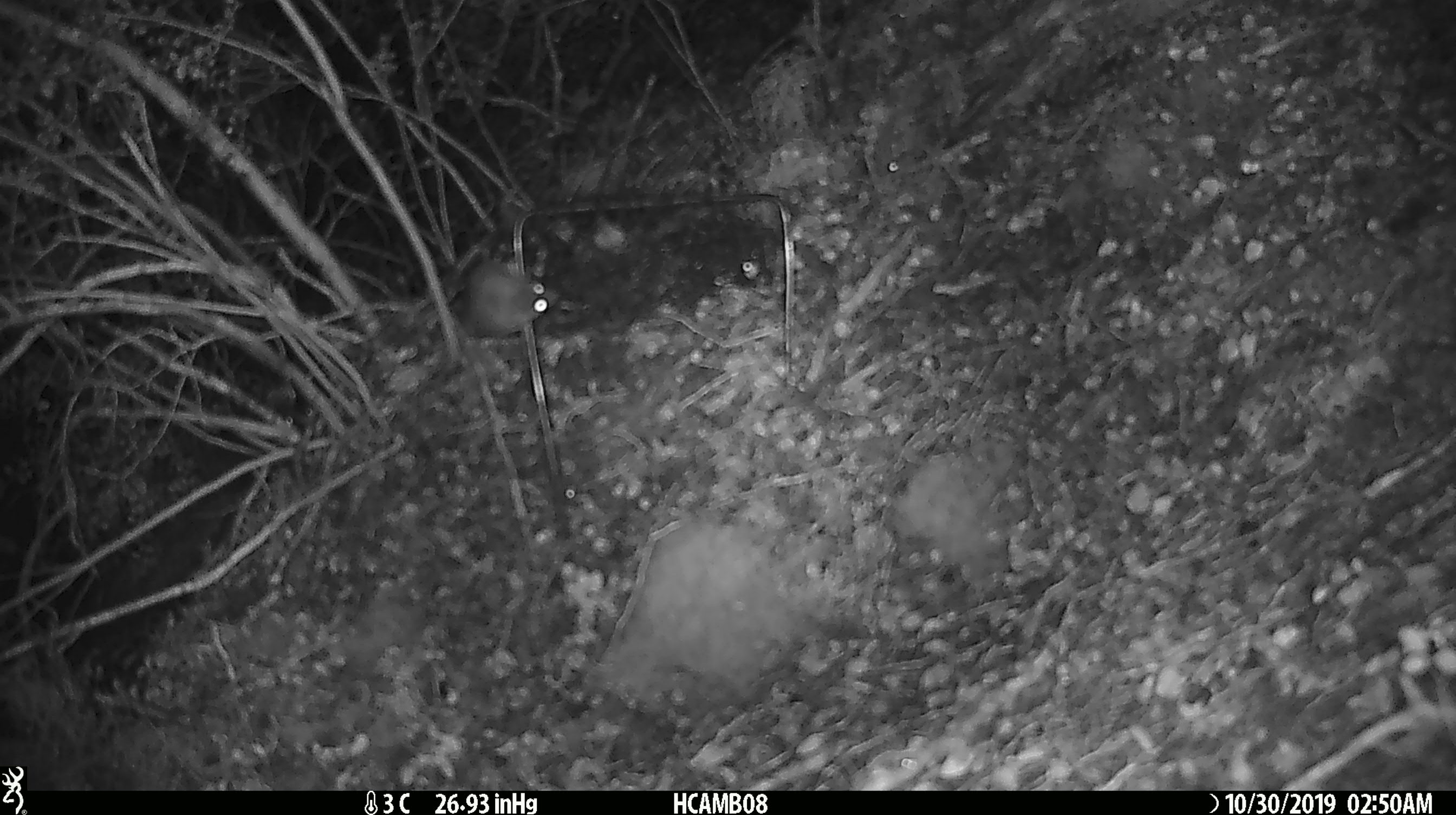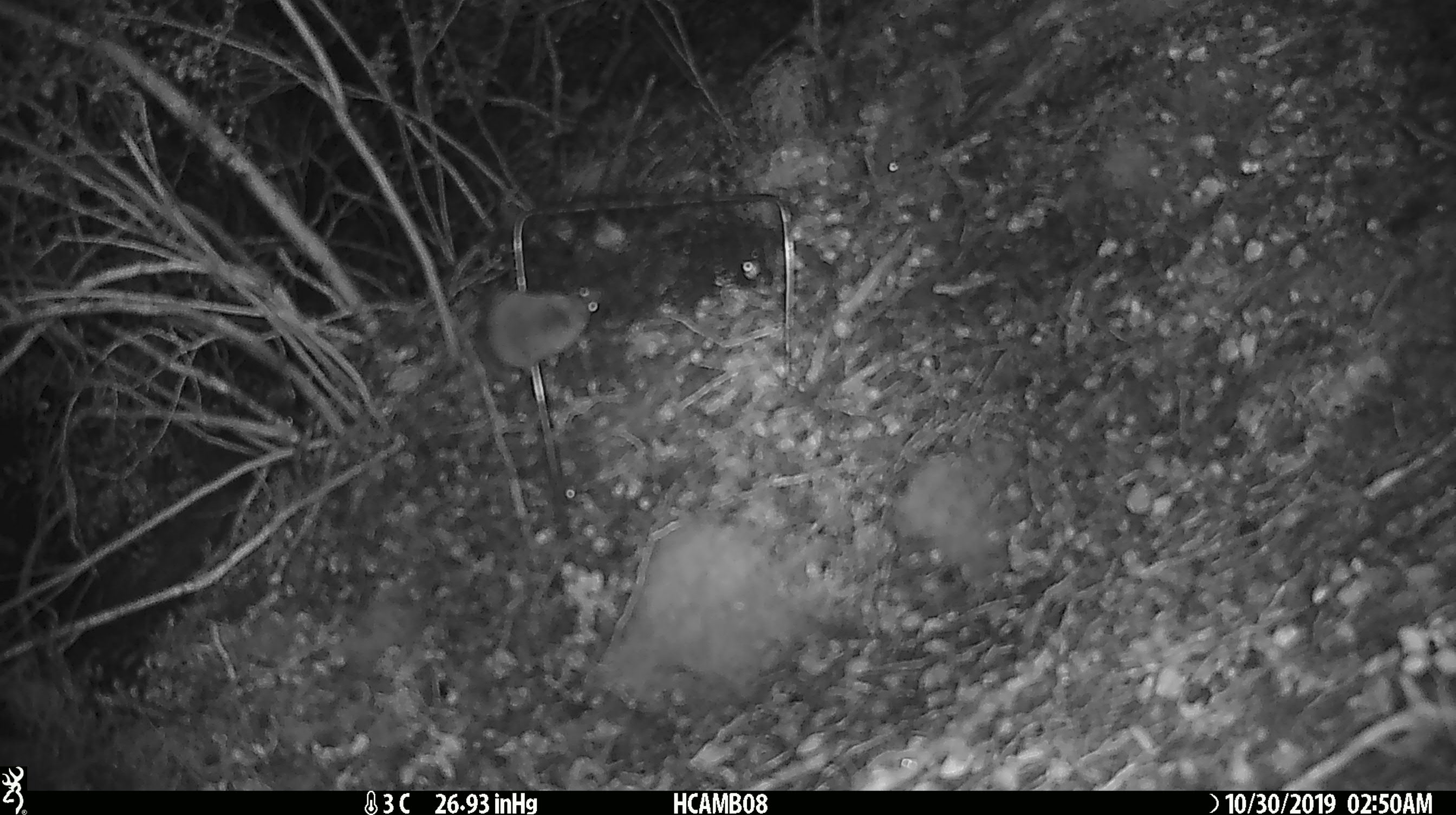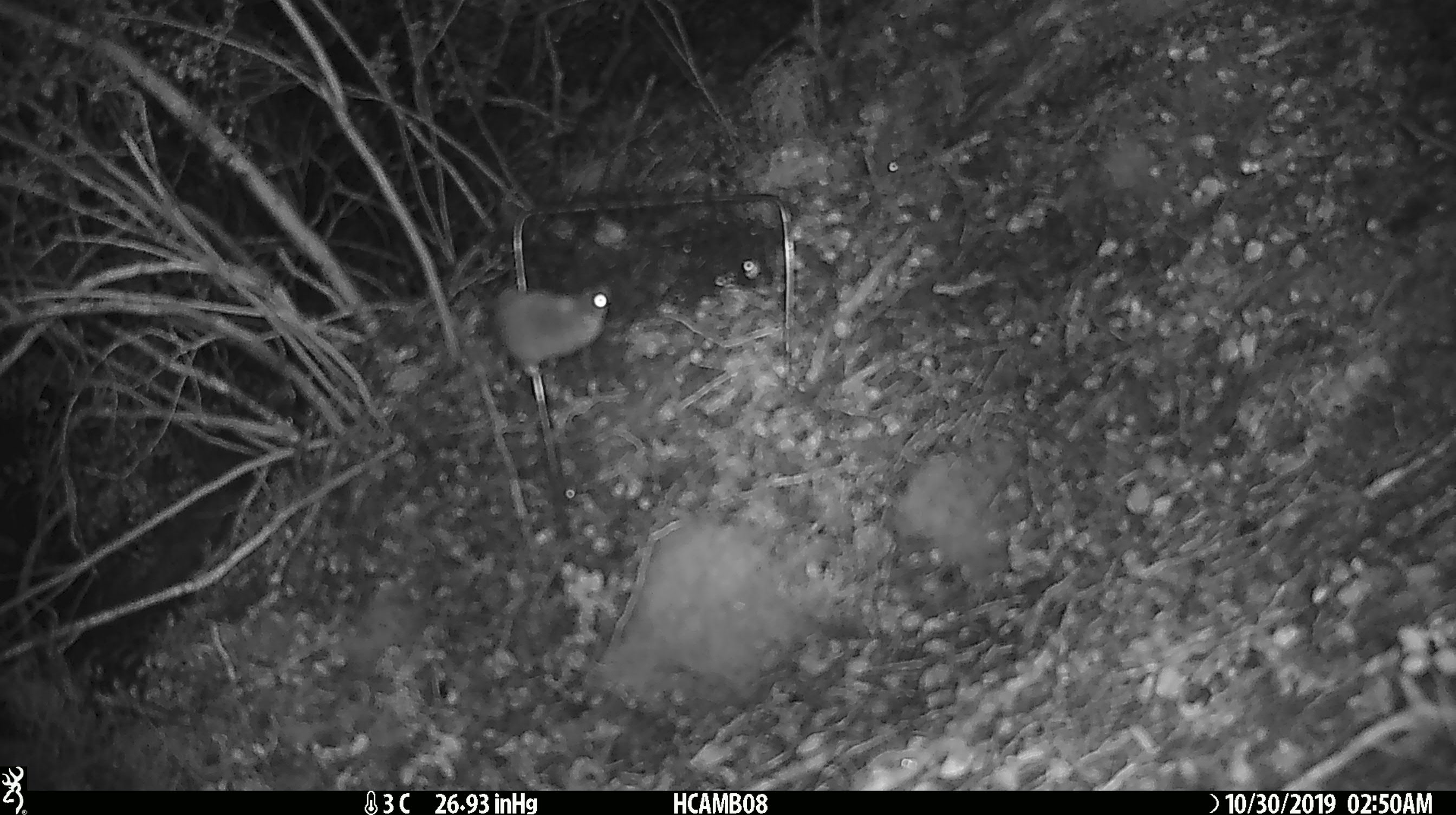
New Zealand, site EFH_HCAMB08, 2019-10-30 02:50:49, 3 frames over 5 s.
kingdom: Animalia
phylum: Chordata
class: Mammalia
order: Rodentia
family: Muridae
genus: Mus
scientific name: Mus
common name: mouse